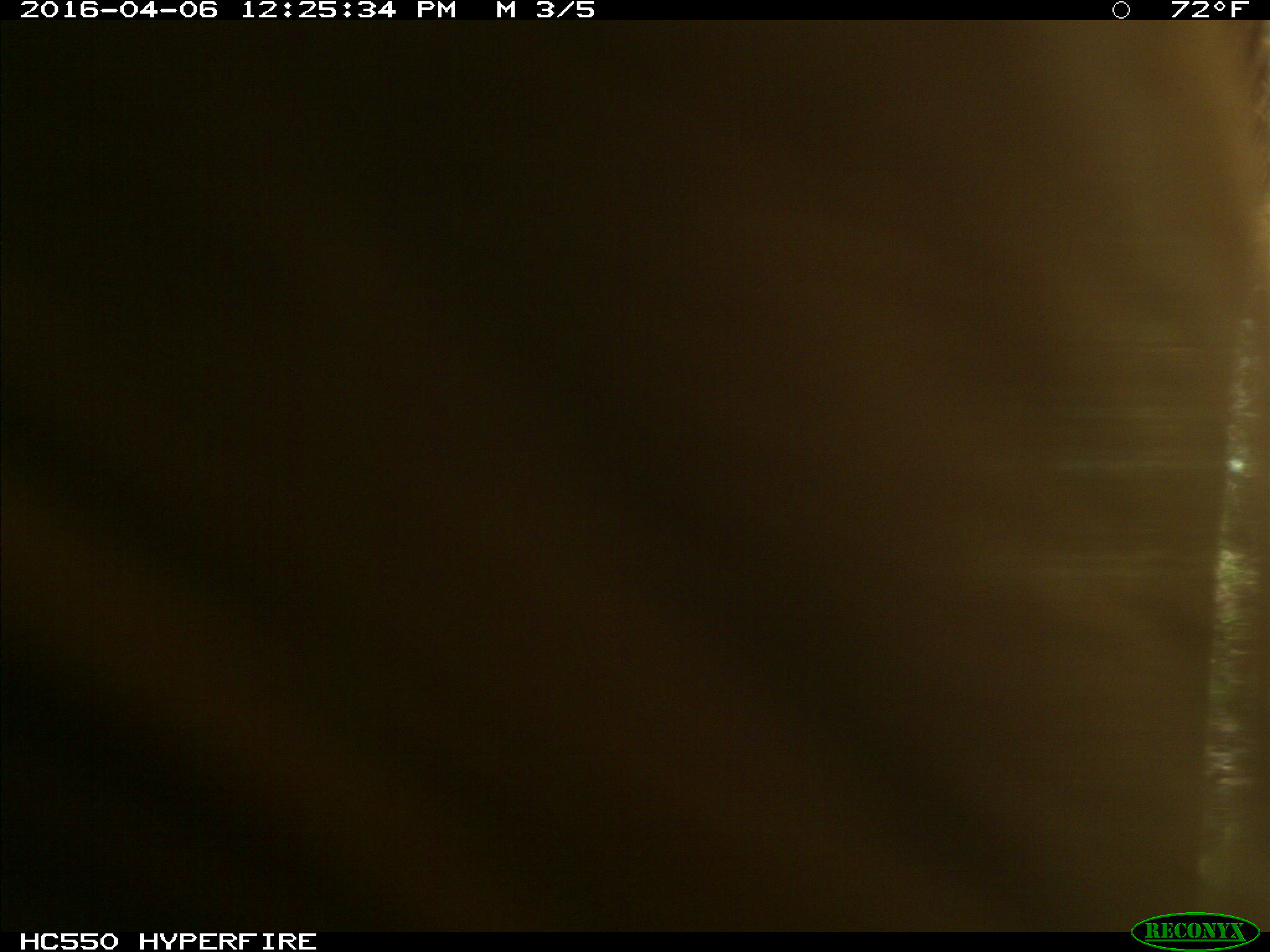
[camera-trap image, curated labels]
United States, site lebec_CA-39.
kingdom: Animalia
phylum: Chordata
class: Mammalia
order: Artiodactyla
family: Bovidae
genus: Bos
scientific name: Bos taurus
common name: domestic cow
Bos taurus (domestic cow).